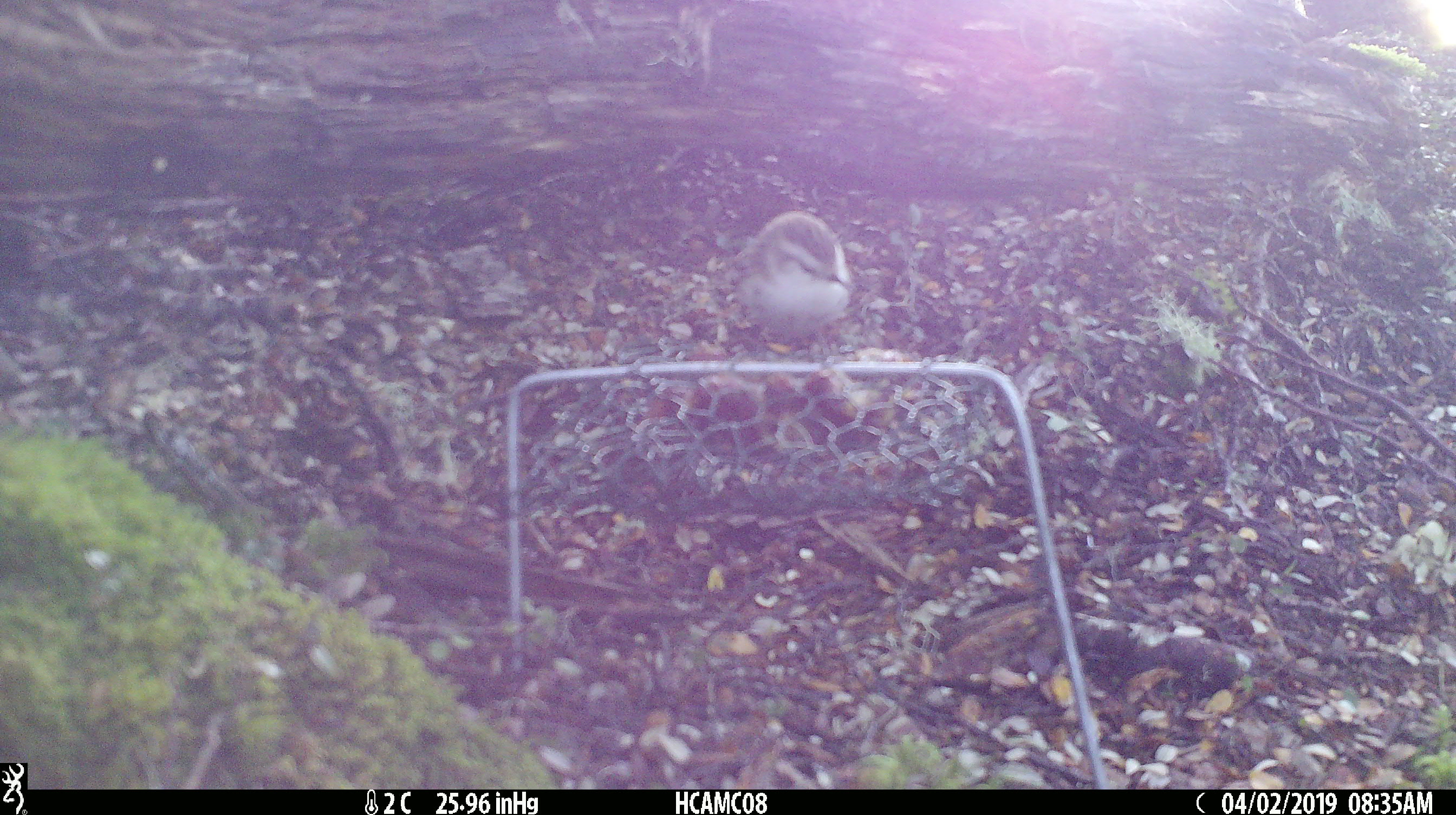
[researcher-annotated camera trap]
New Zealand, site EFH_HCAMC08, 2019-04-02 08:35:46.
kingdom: Animalia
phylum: Chordata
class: Aves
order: Passeriformes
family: Acanthisittidae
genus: Acanthisitta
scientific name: Acanthisitta chloris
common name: rifleman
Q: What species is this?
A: Rifleman (Acanthisitta chloris).